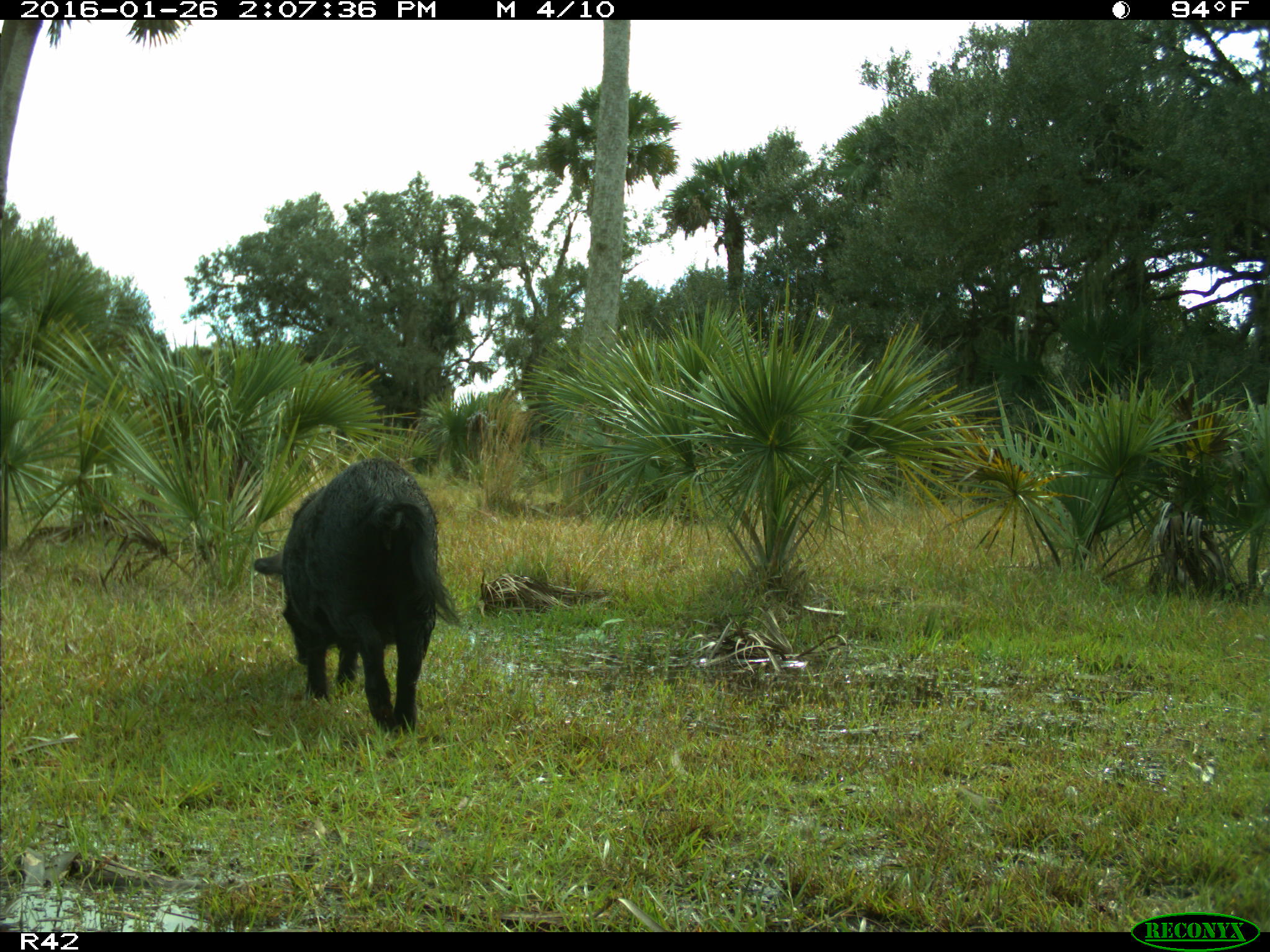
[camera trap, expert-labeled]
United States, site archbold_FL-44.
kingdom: Animalia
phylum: Chordata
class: Mammalia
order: Artiodactyla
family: Suidae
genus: Sus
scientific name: Sus scrofa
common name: wild boar